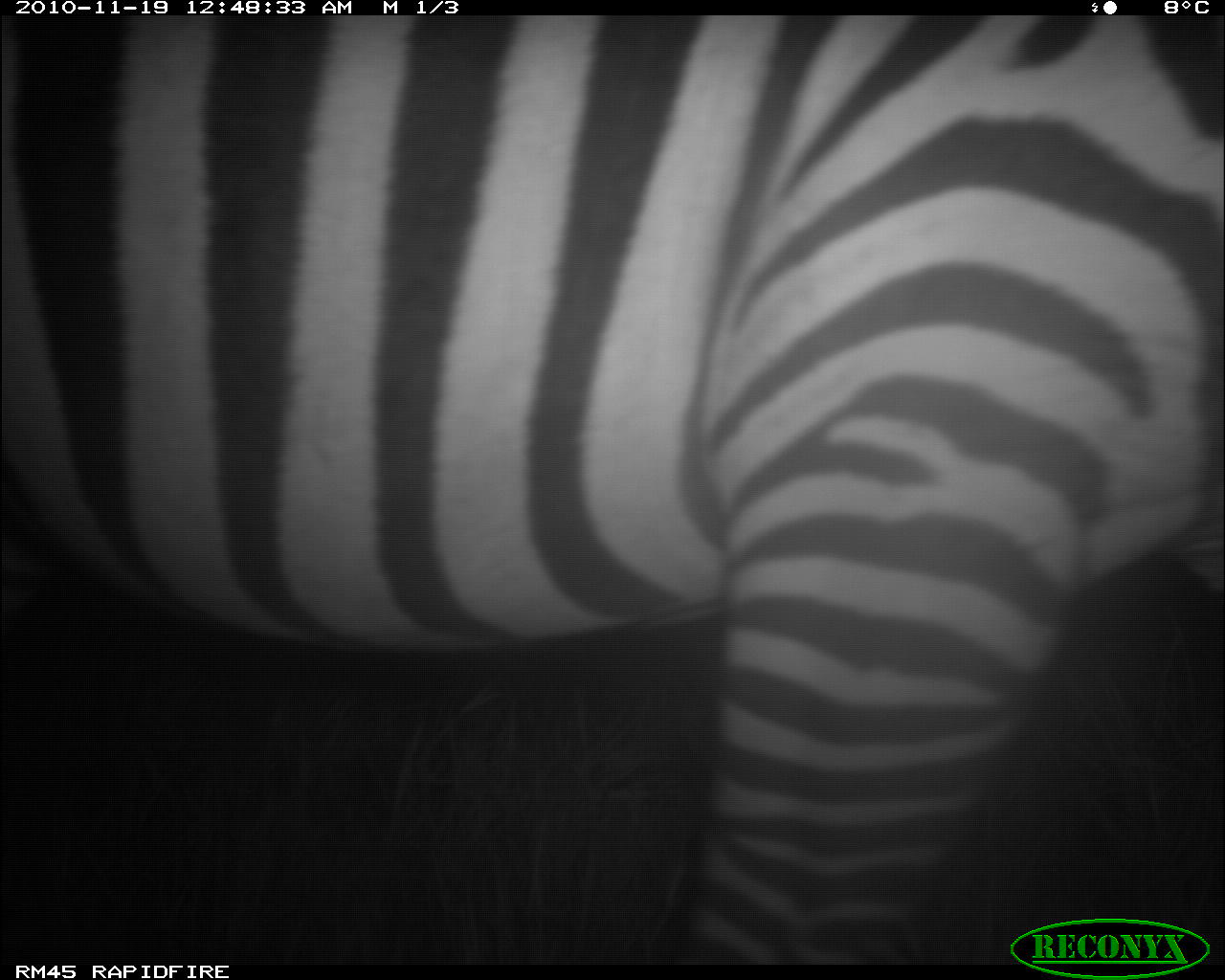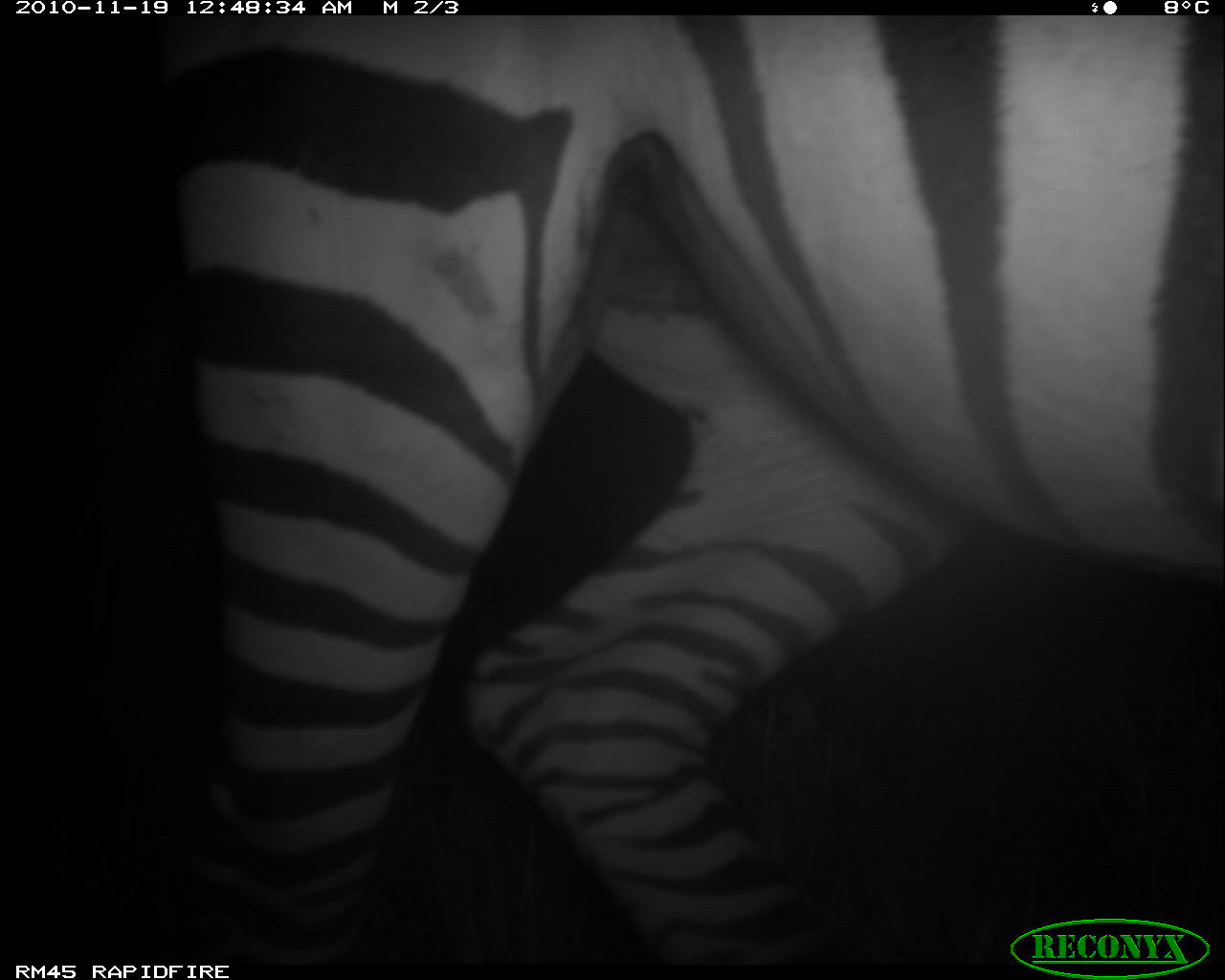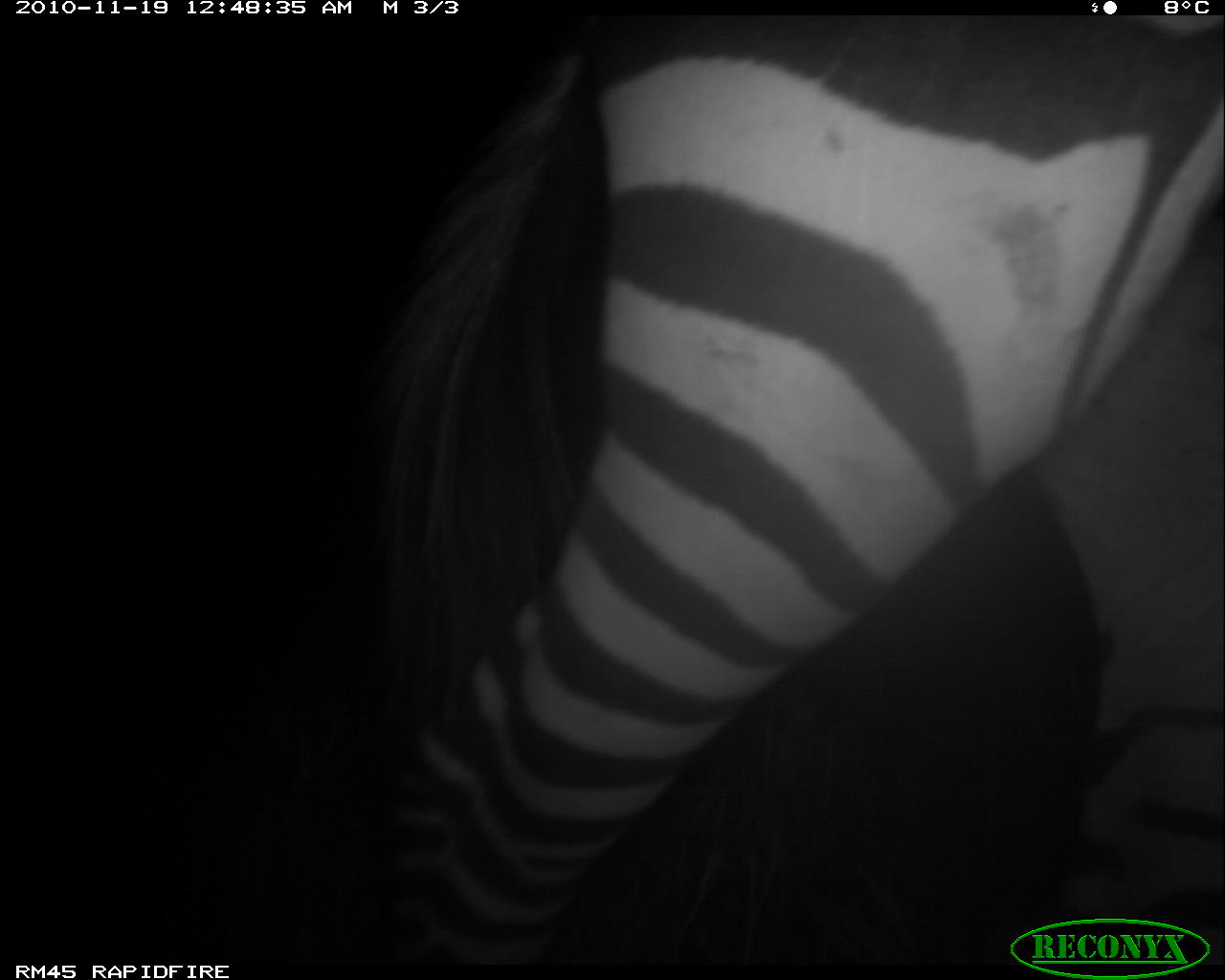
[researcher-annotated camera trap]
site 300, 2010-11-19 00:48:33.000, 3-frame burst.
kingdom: Animalia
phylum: Chordata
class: Mammalia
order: Perissodactyla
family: Equidae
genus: Equus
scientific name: Equus quagga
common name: plains zebra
Equus quagga (plains zebra), count 1.